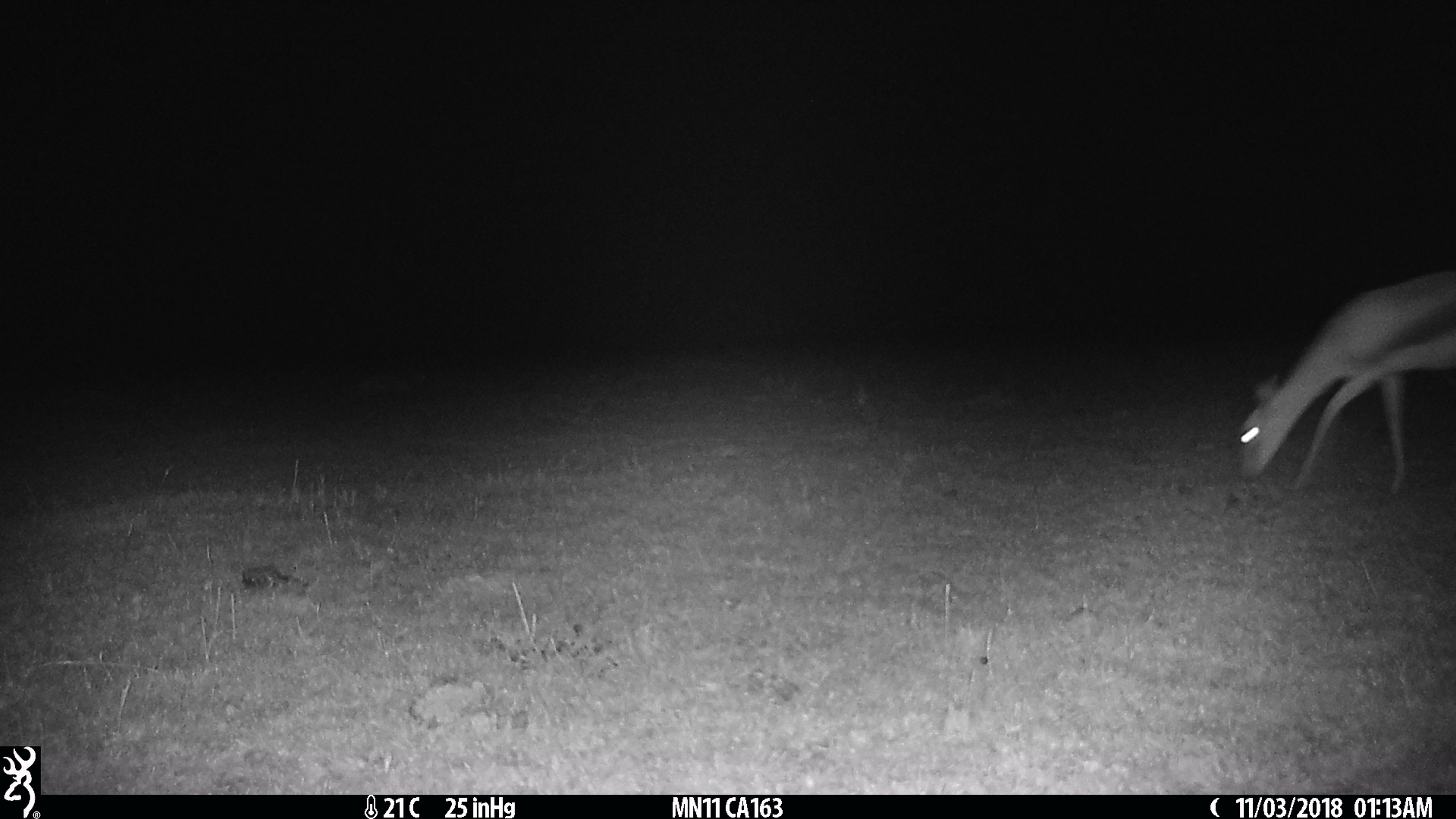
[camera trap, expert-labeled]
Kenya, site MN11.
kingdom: Animalia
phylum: Chordata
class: Mammalia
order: Artiodactyla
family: Bovidae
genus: Eudorcas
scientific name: Eudorcas thomsonii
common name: thomon's gazelle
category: gazelle thomsons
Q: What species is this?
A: Gazelle thomsons (thomon's gazelle) (Eudorcas thomsonii).